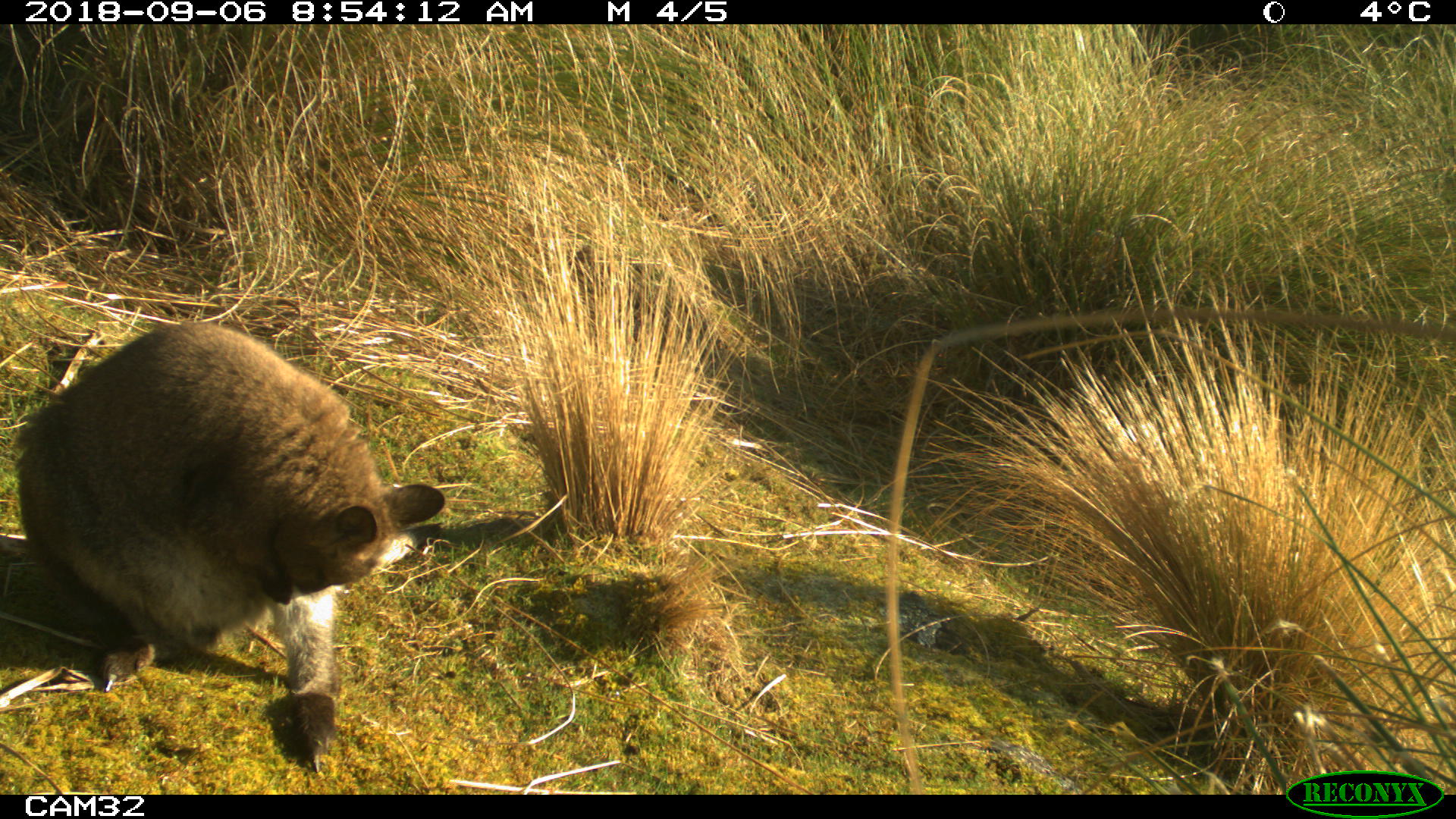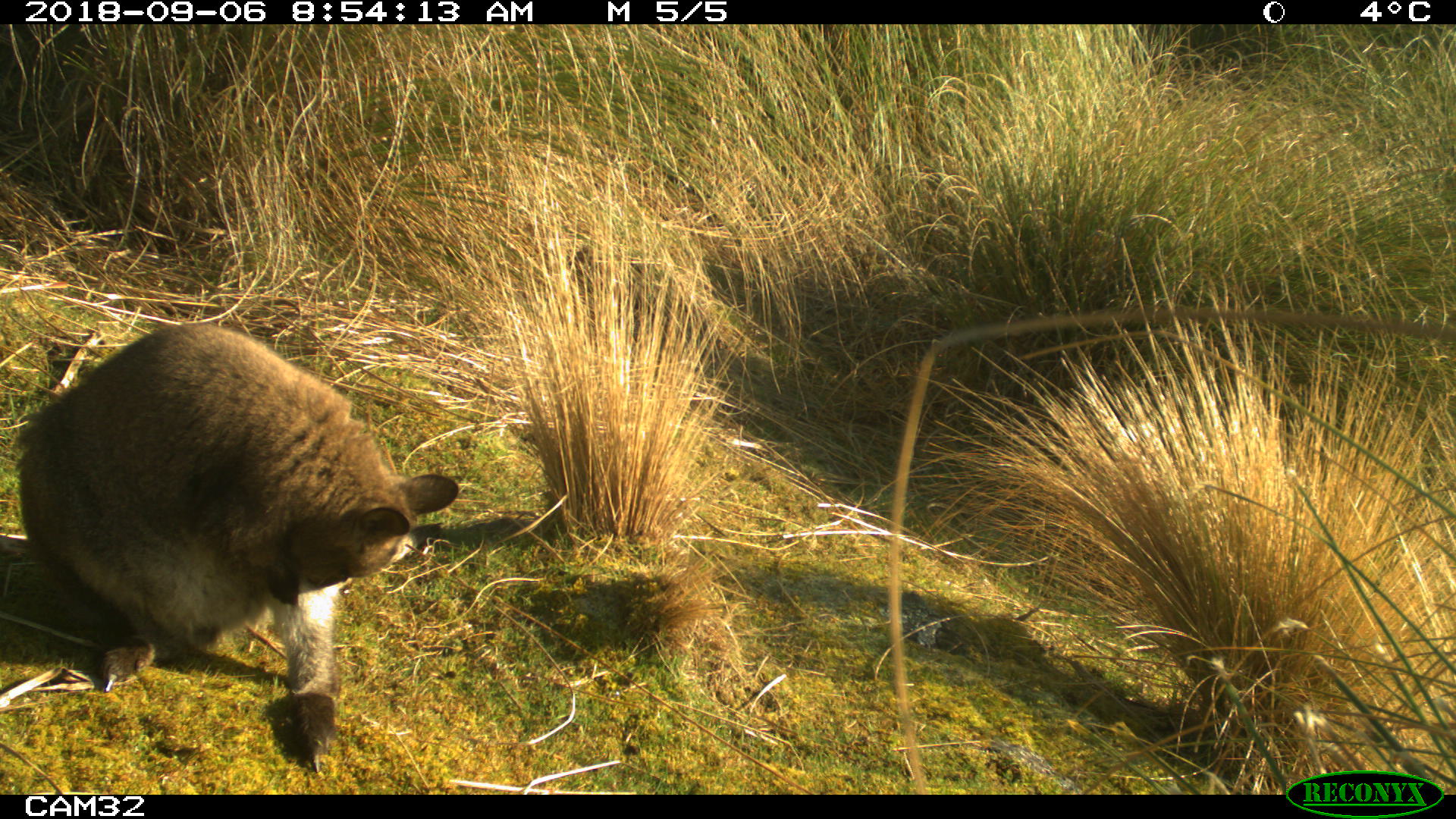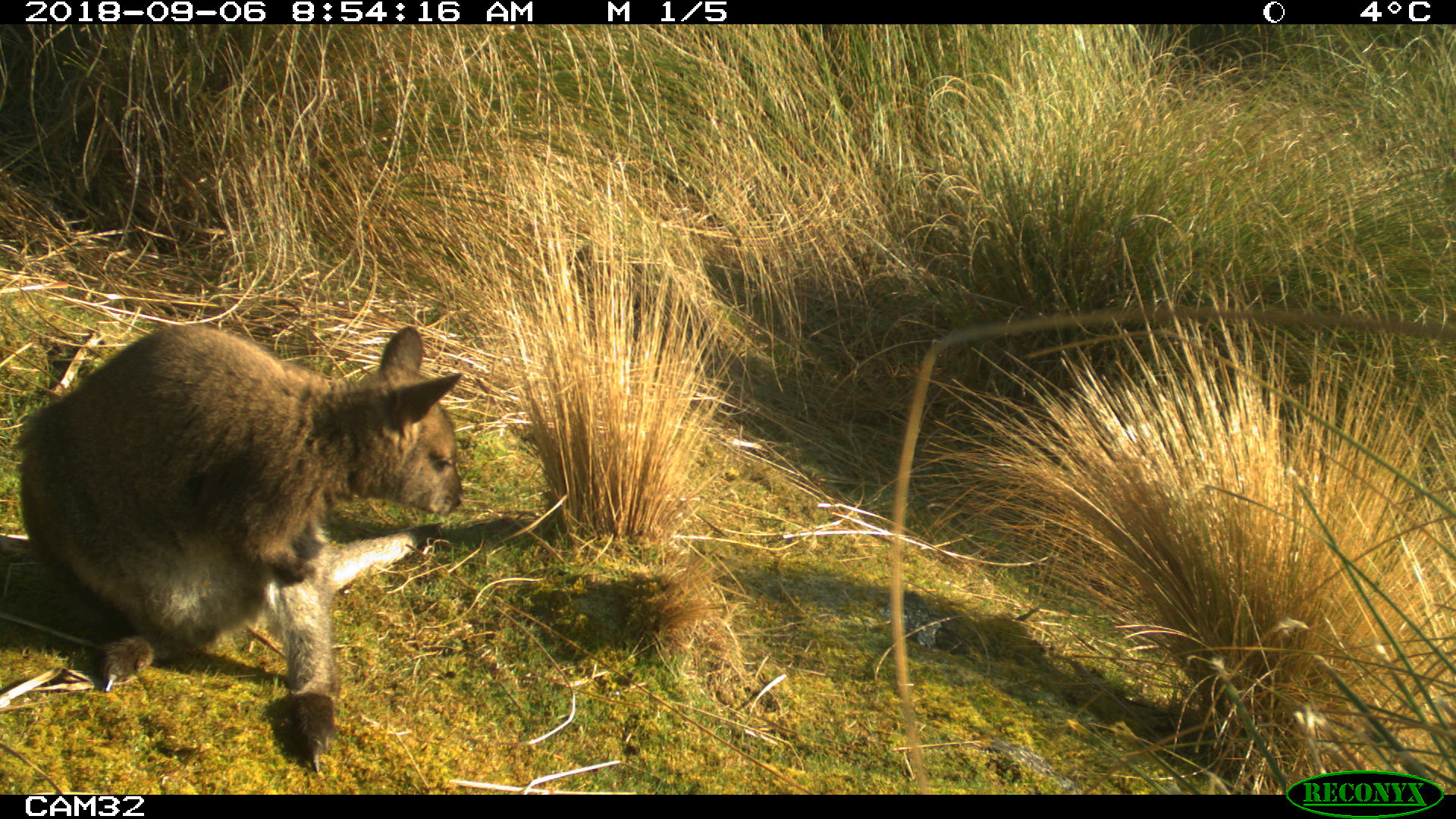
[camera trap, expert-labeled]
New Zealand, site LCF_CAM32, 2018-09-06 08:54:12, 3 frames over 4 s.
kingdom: Animalia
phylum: Chordata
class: Mammalia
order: Diprotodontia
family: Macropodidae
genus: Notamacropus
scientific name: Notamacropus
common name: wallaby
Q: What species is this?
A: Wallaby (Notamacropus).